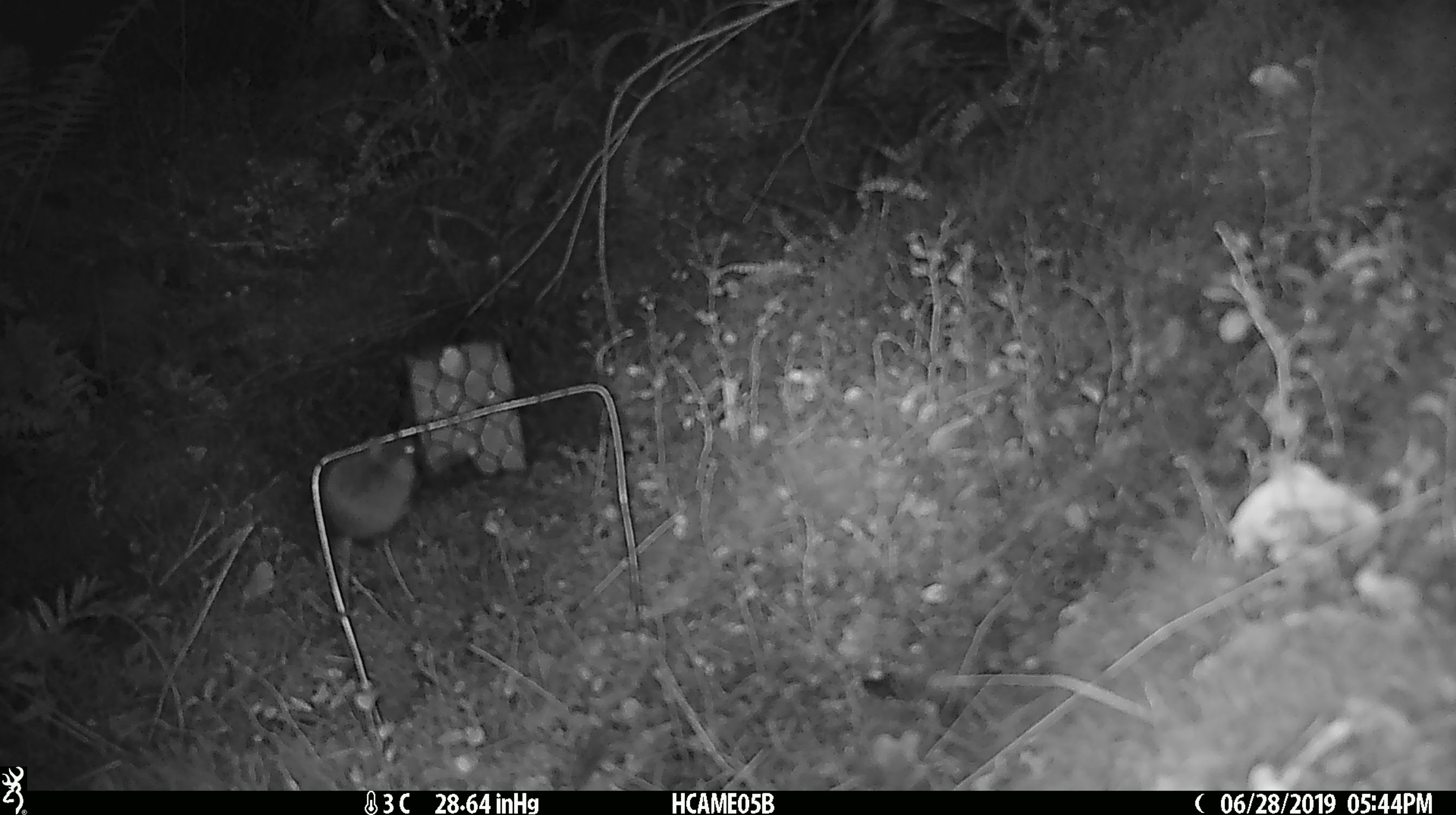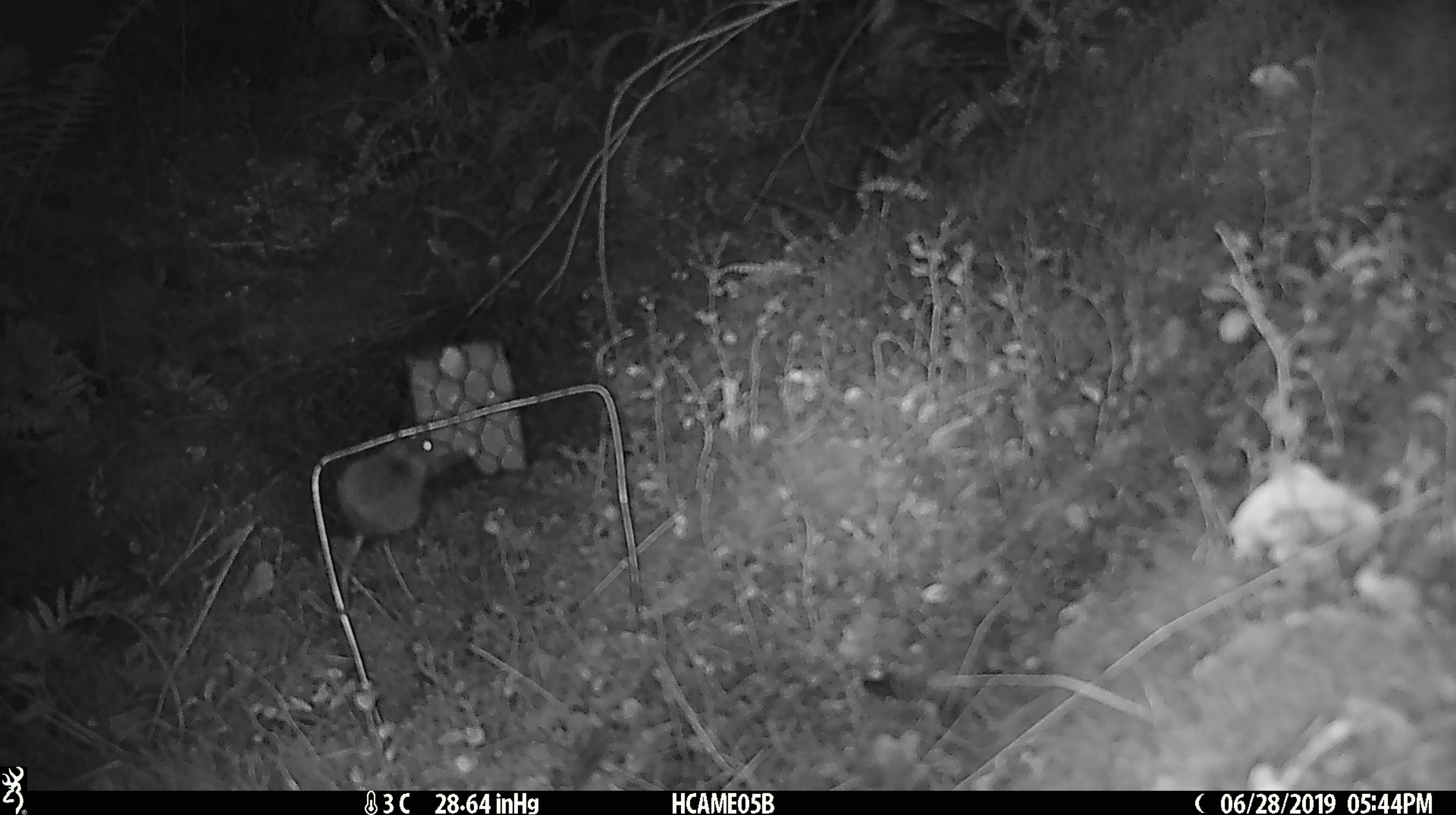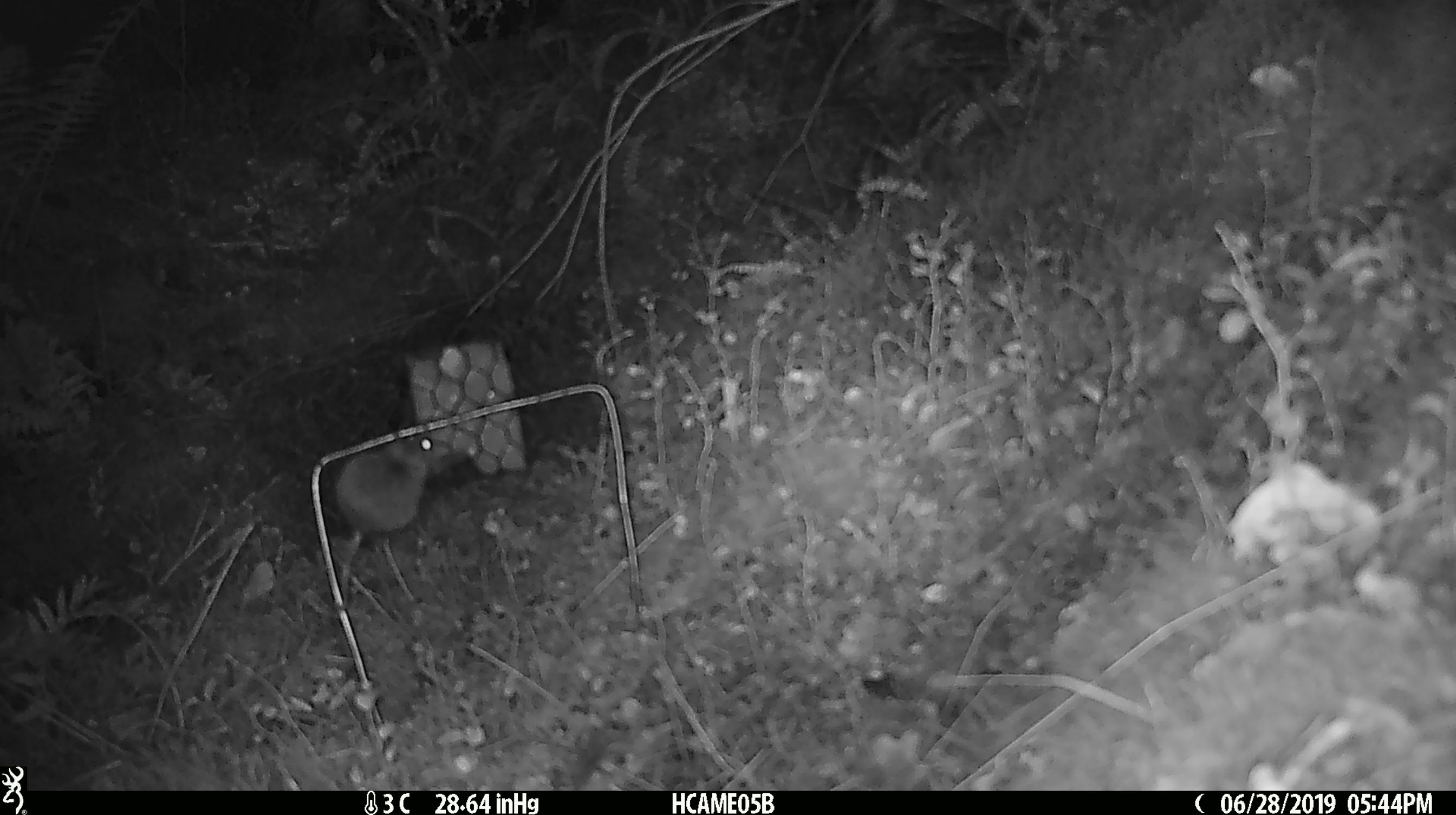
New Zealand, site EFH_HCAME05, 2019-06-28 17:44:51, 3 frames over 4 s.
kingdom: Animalia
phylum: Chordata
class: Mammalia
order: Rodentia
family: Muridae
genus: Mus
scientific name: Mus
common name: mouse